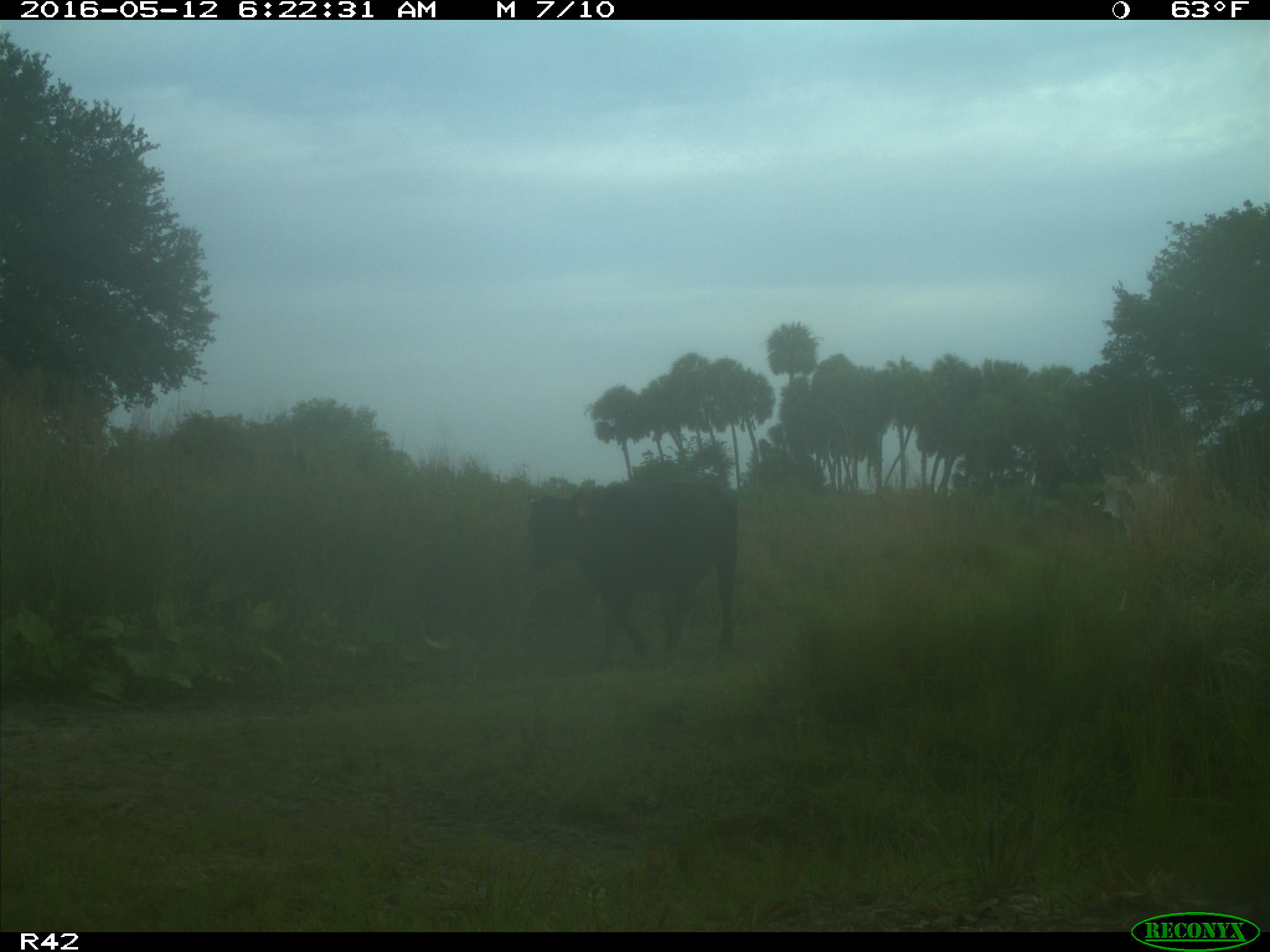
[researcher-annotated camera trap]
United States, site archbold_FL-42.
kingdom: Animalia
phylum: Chordata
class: Mammalia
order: Artiodactyla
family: Bovidae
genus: Bos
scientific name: Bos taurus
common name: domestic cow